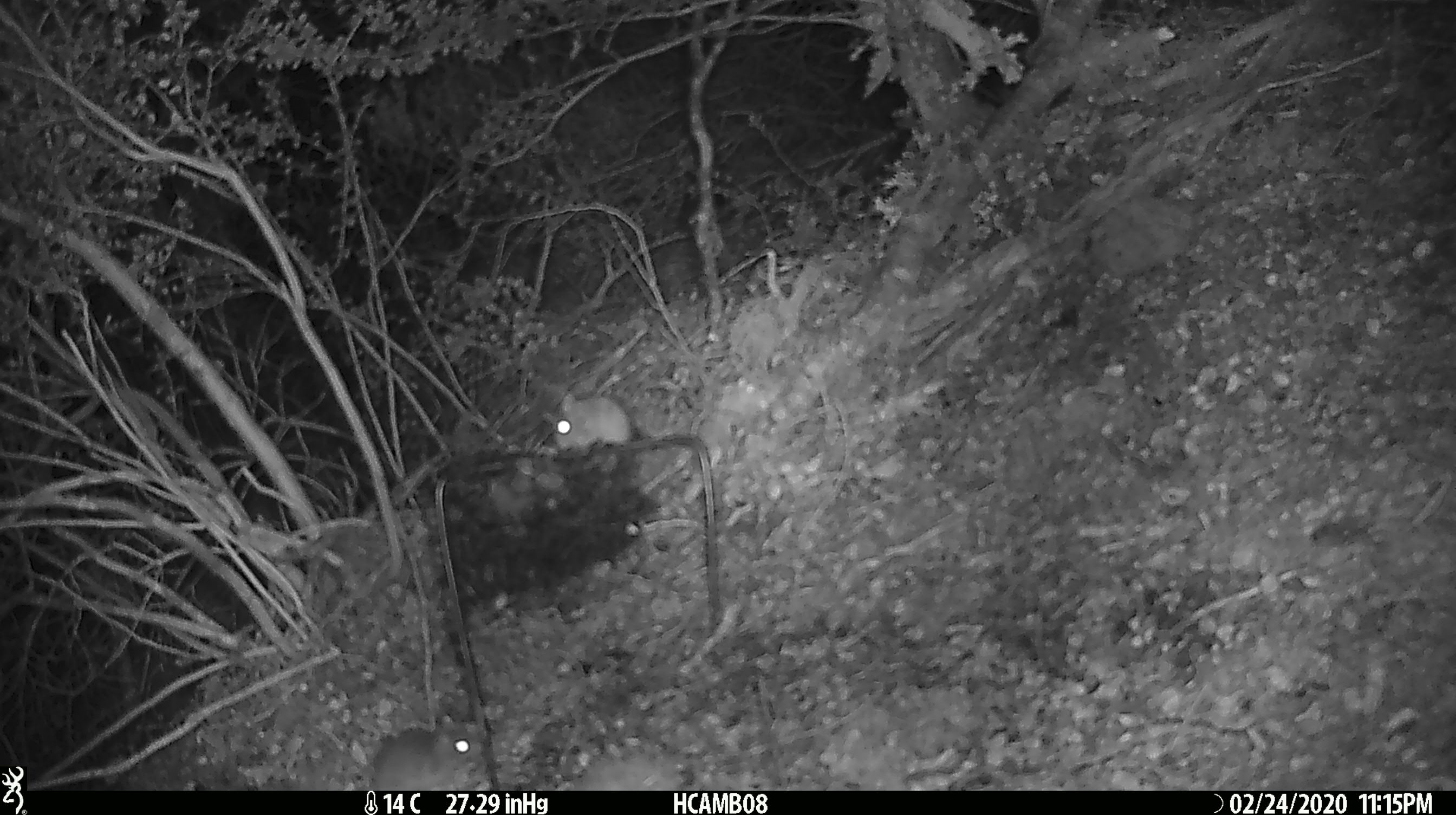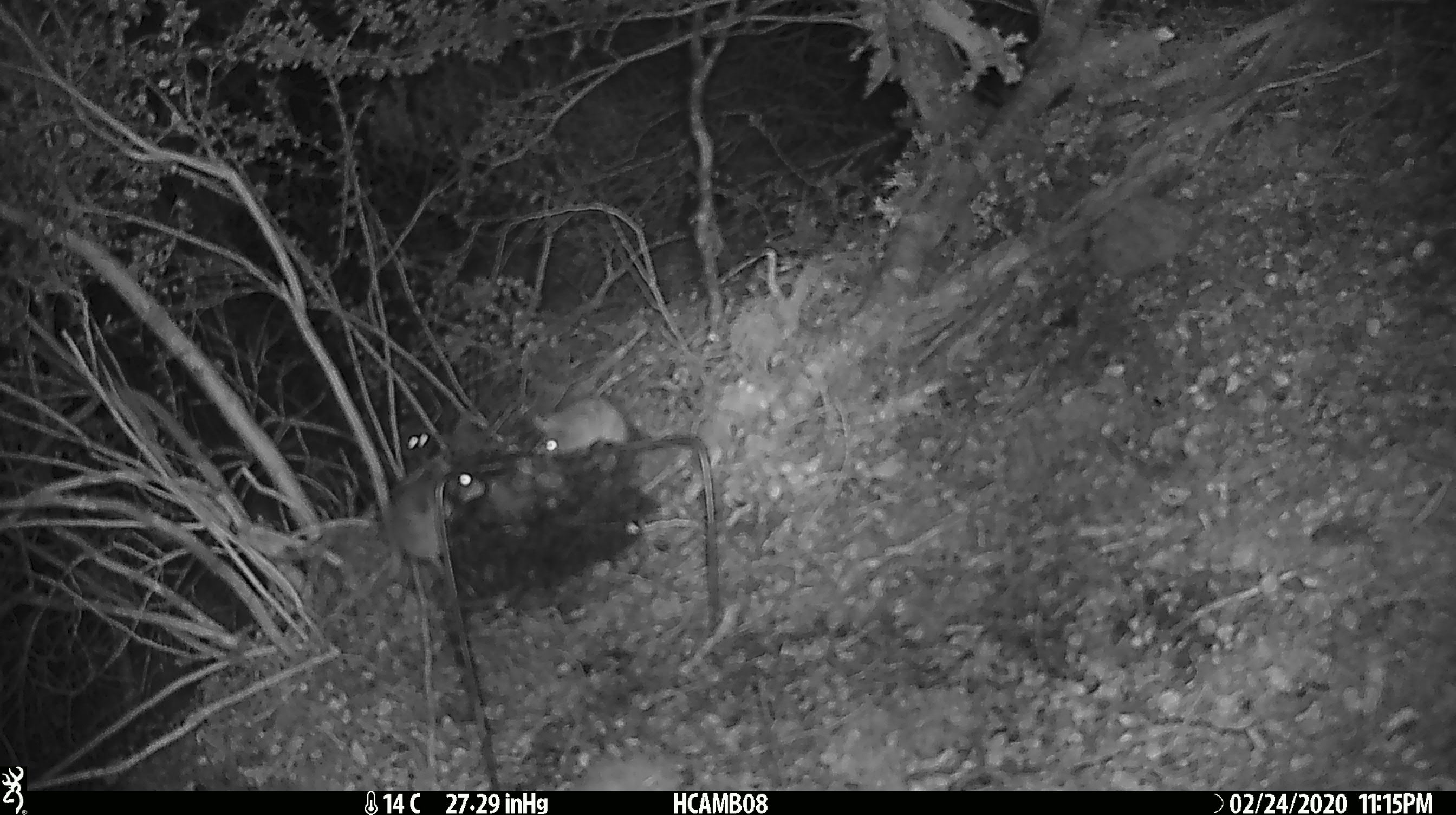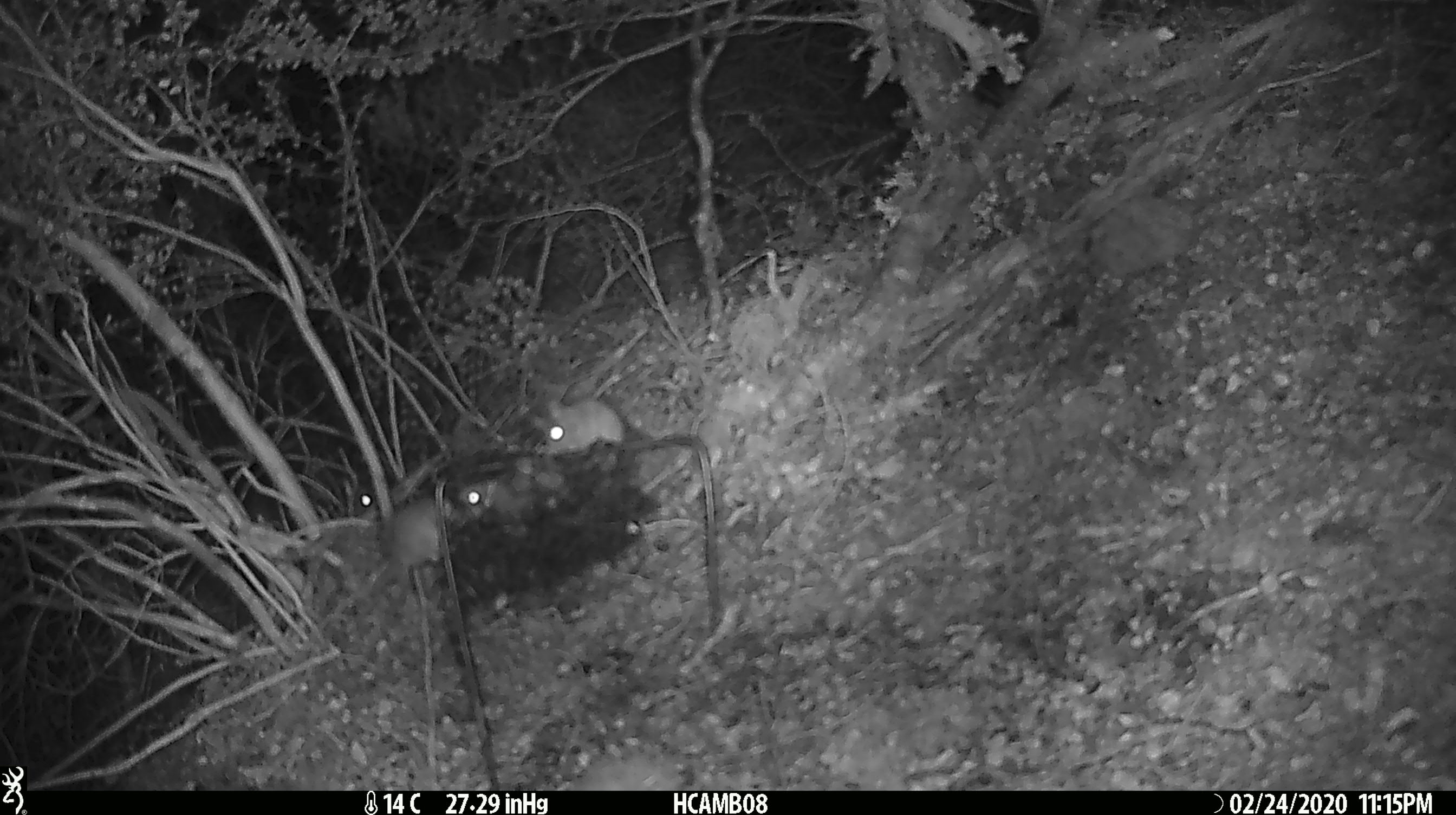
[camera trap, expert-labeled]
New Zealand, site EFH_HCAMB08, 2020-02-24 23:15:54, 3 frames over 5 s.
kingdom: Animalia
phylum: Chordata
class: Mammalia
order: Rodentia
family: Muridae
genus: Mus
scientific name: Mus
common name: mouse